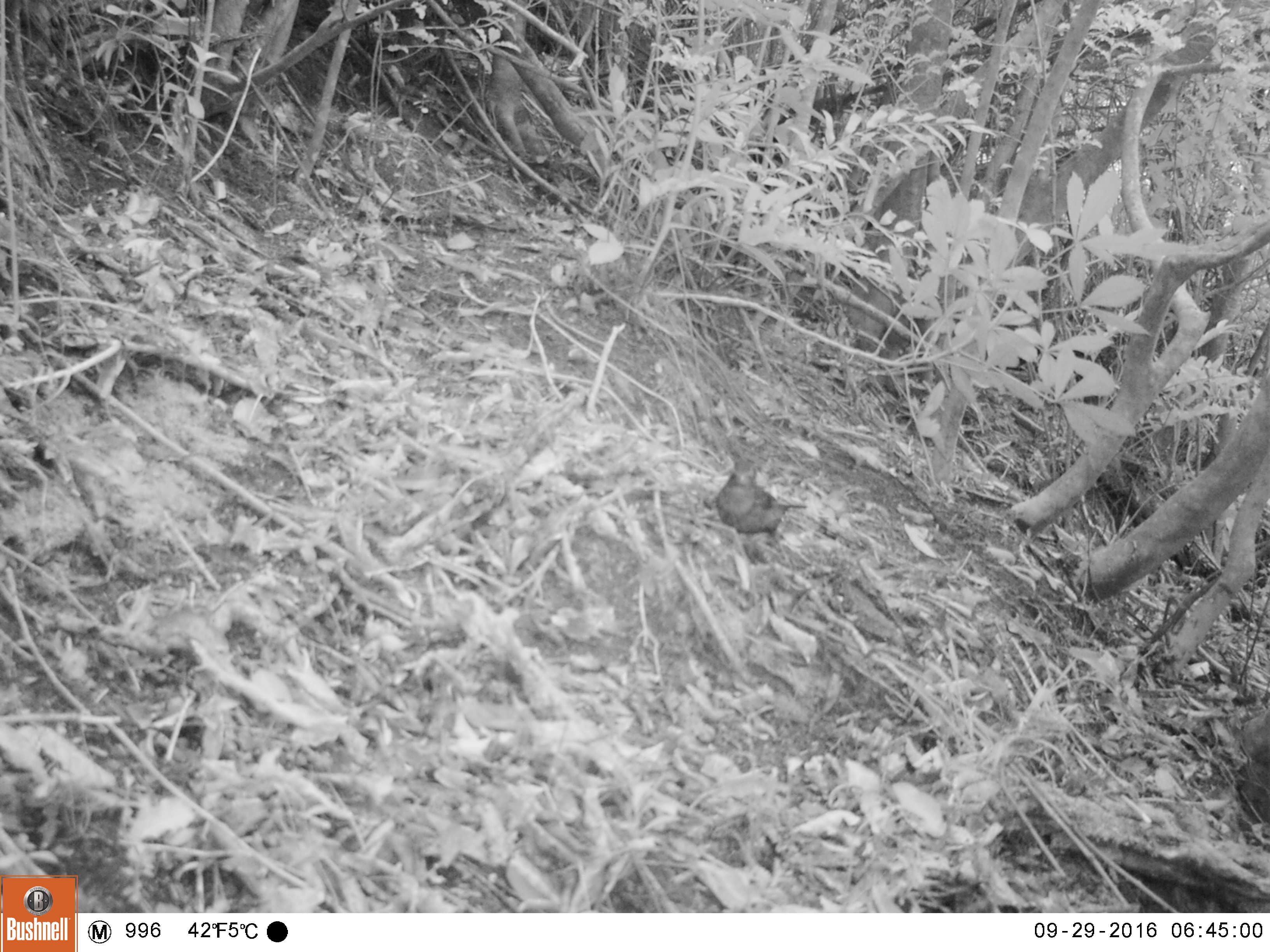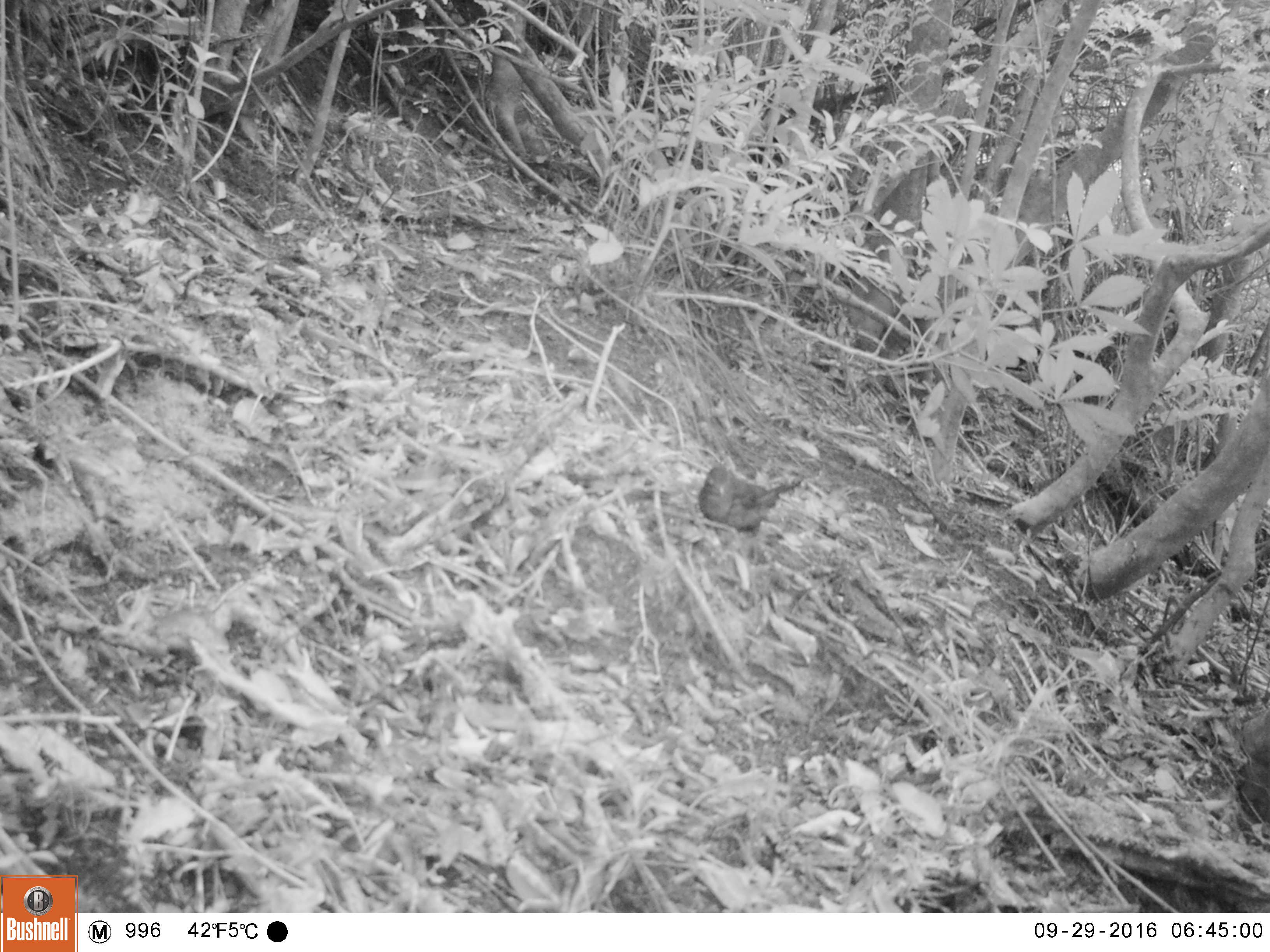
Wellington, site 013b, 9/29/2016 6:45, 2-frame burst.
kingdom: Animalia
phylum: Chordata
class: Aves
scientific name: Aves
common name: bird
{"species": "bird (Aves)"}